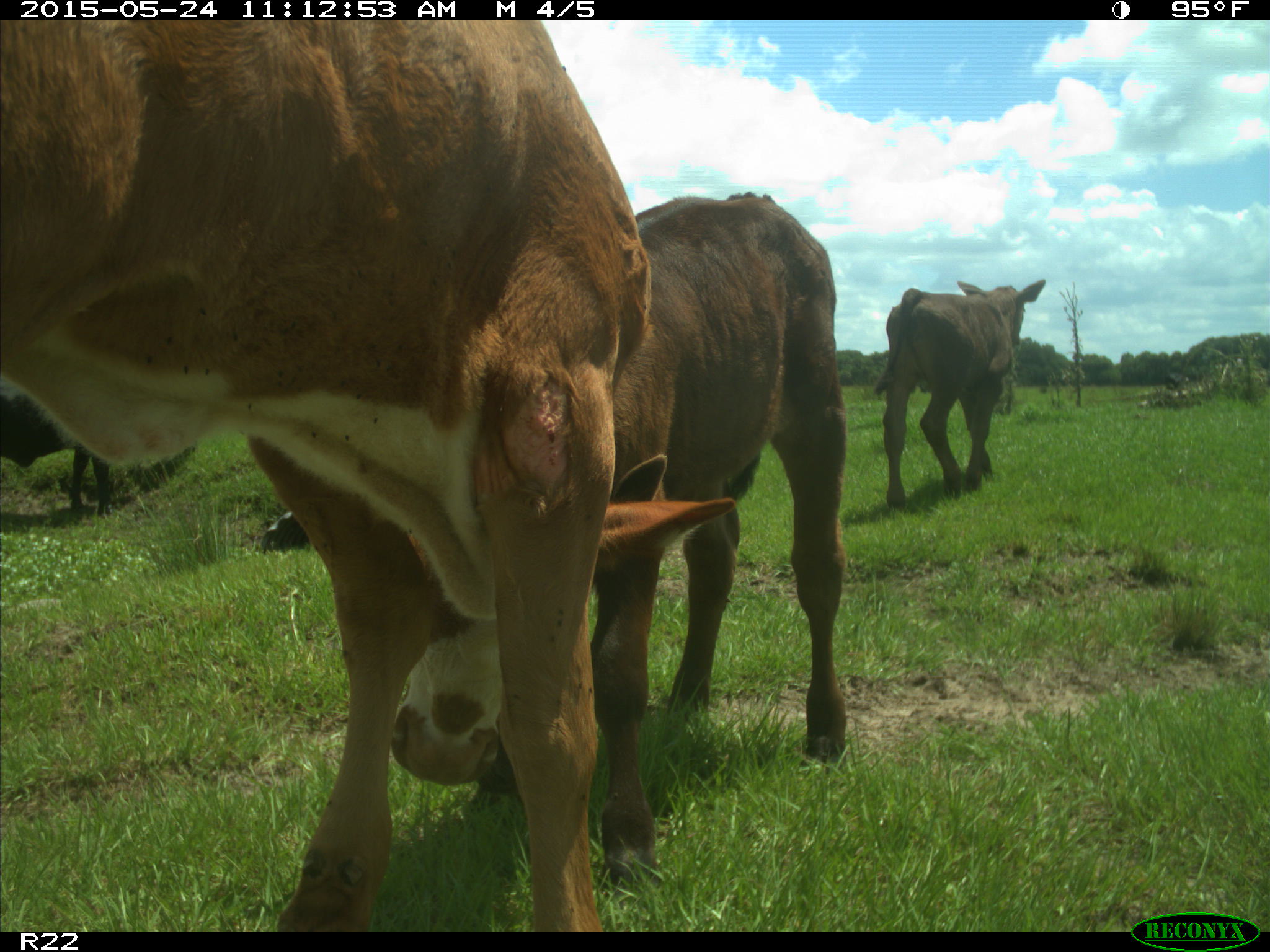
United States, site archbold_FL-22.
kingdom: Animalia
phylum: Chordata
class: Mammalia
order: Artiodactyla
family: Bovidae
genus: Bos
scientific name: Bos taurus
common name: domestic cow